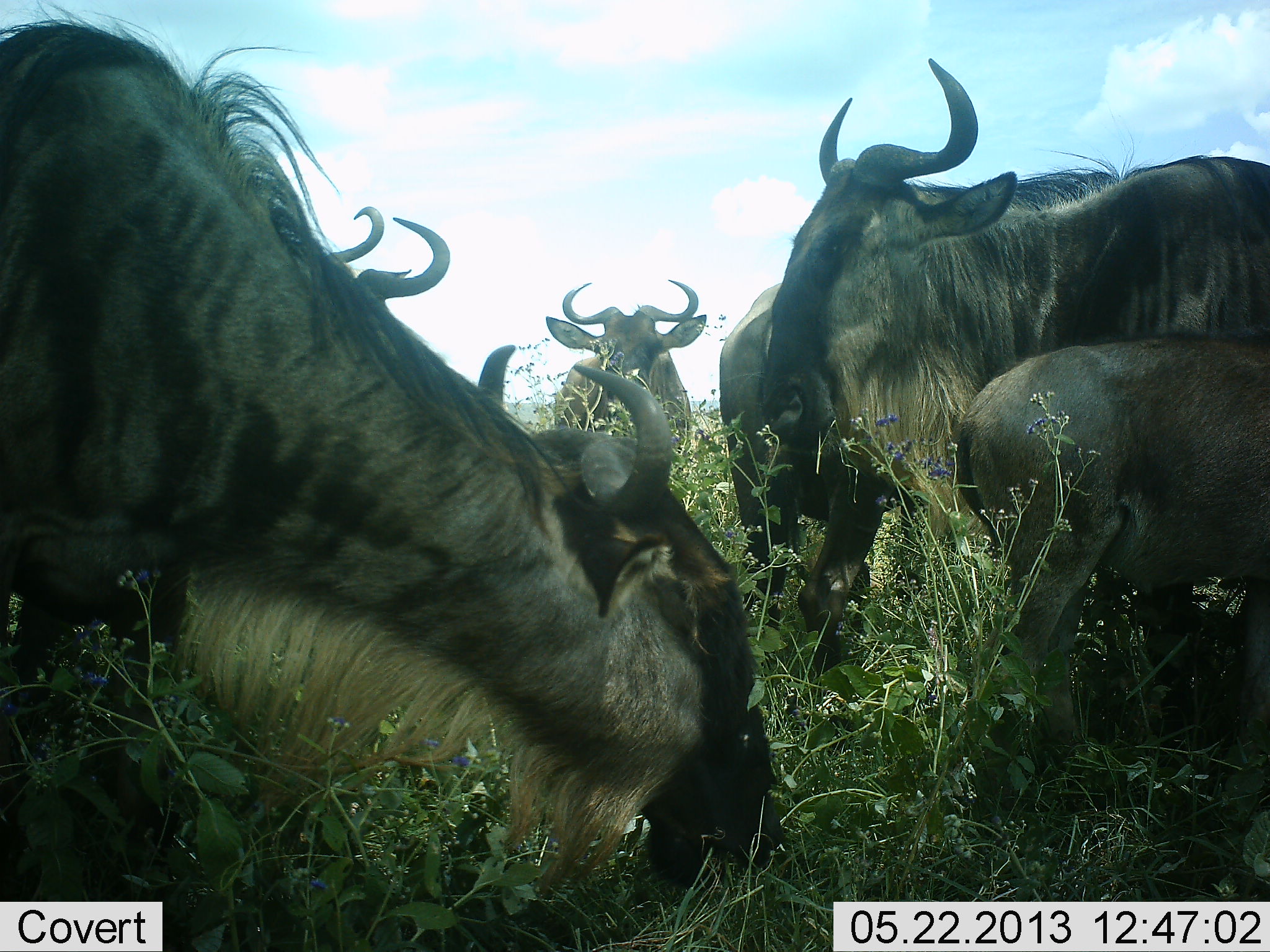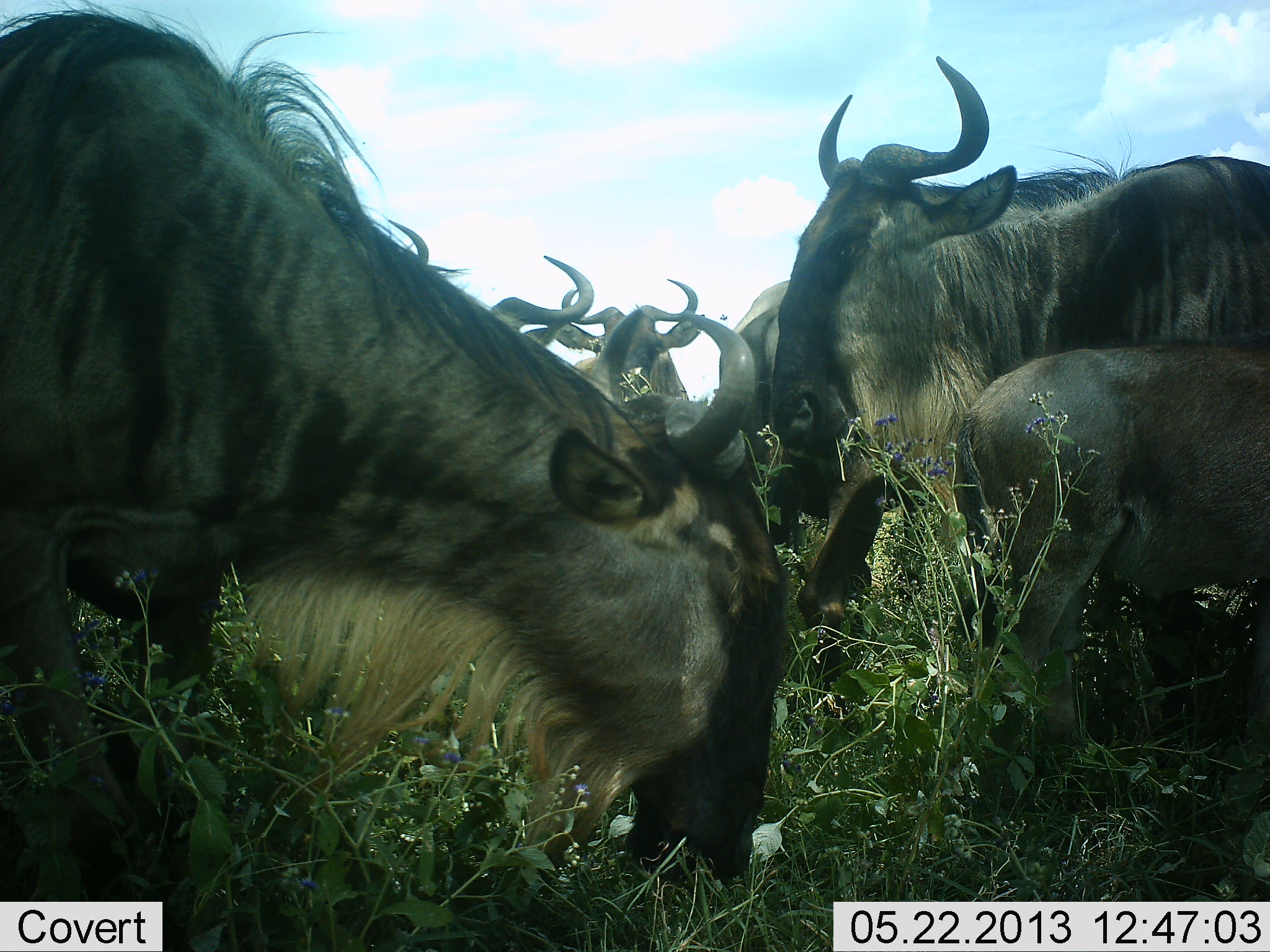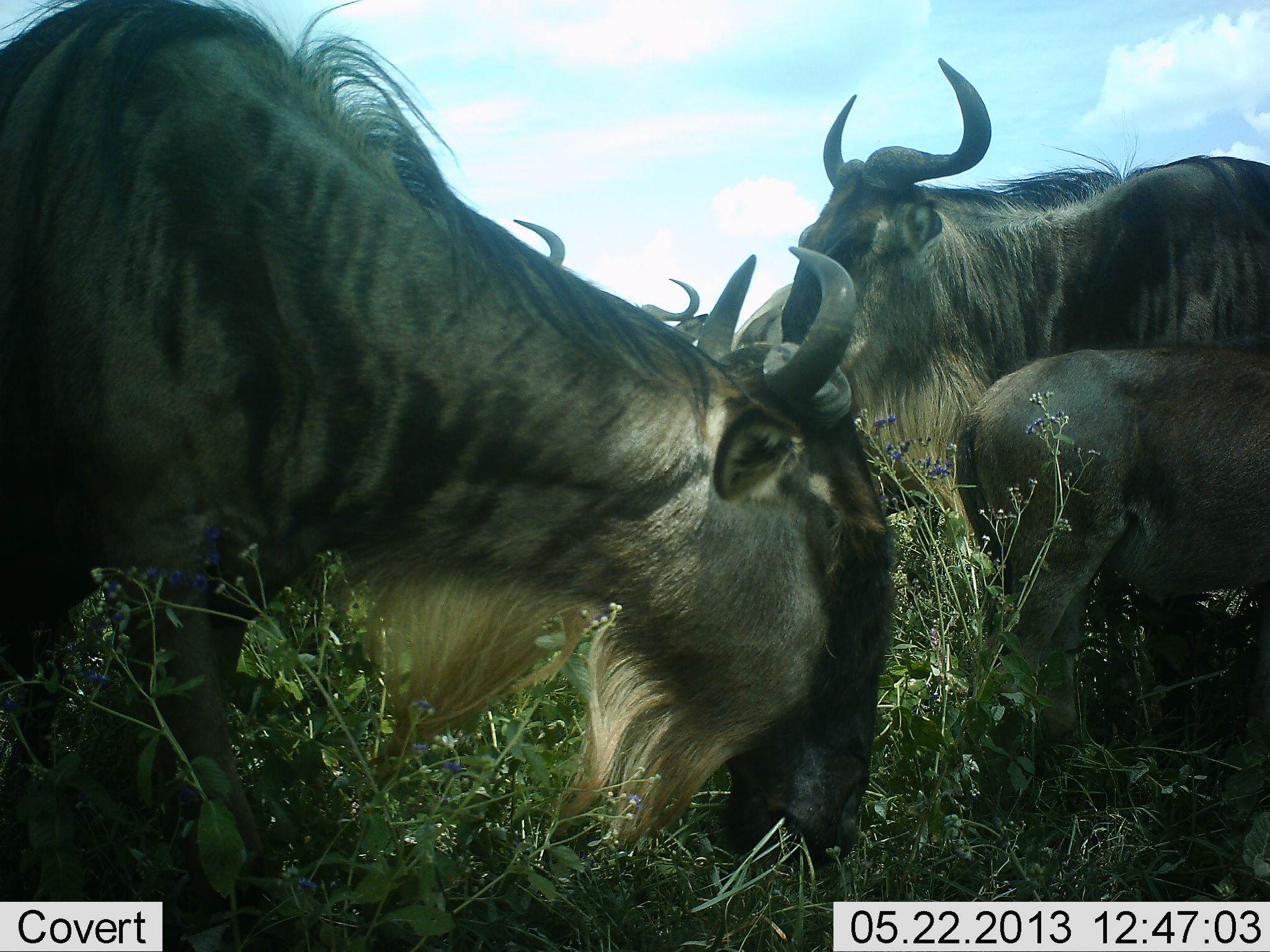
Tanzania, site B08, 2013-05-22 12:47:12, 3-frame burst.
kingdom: Animalia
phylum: Chordata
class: Mammalia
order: Artiodactyla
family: Bovidae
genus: Connochaetes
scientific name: Connochaetes taurinus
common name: blue wildebeest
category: wildebeest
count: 6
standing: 68%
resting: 3%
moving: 15%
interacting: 6%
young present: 68%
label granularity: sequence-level